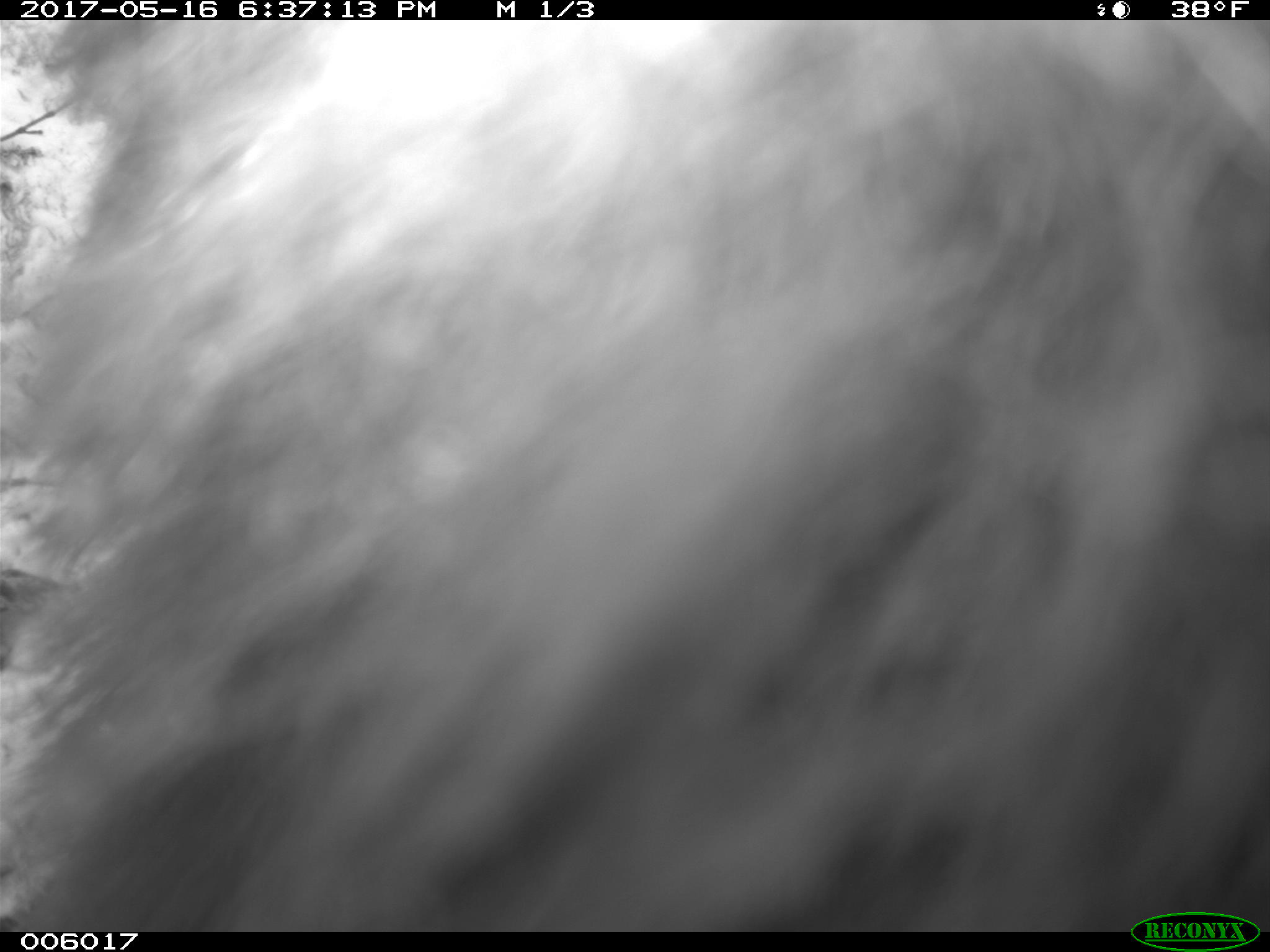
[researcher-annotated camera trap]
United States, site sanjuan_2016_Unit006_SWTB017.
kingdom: Animalia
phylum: Chordata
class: Mammalia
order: Carnivora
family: Ursidae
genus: Ursus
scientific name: Ursus americanus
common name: american black bear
Ursus americanus (american black bear).